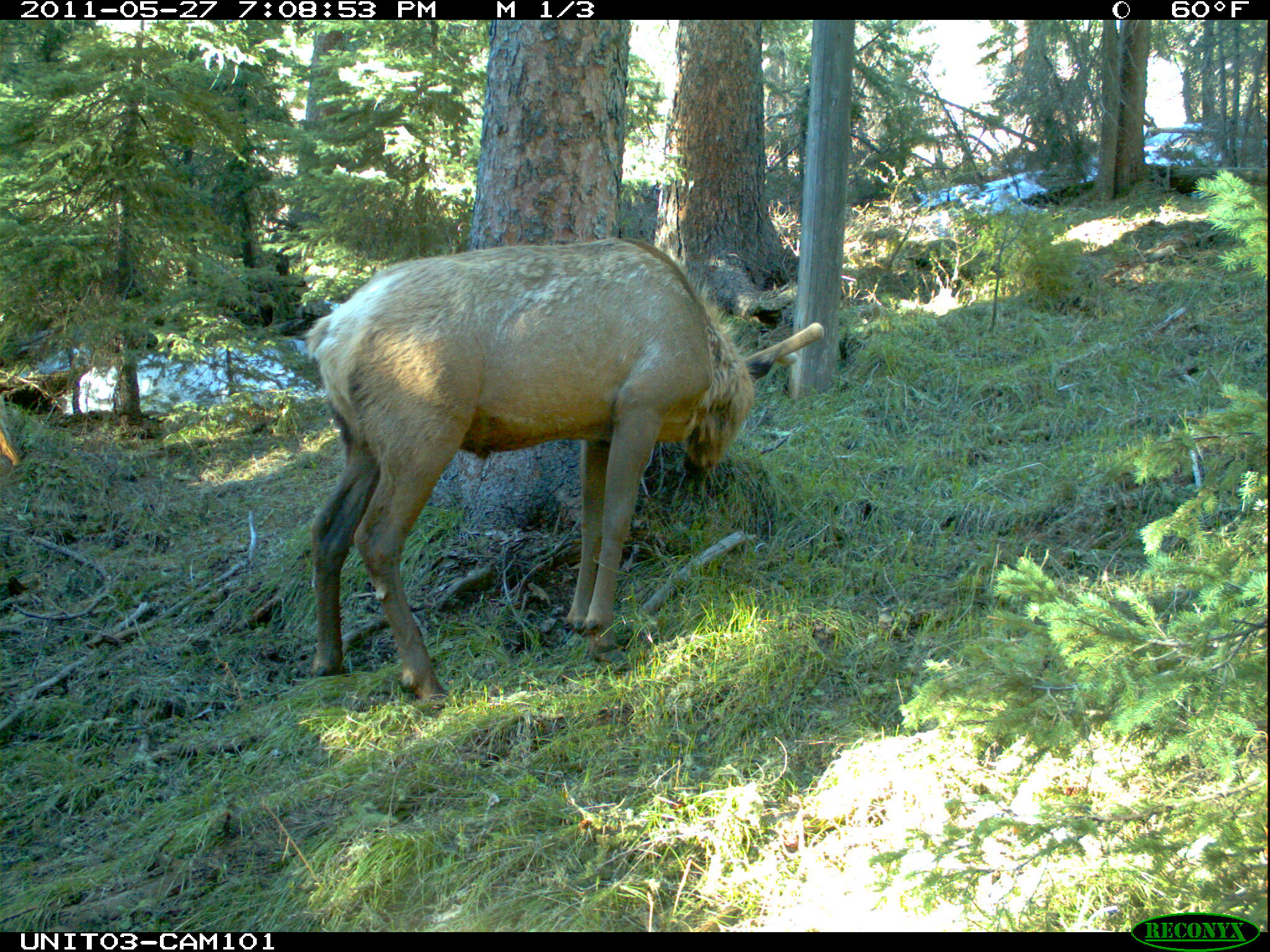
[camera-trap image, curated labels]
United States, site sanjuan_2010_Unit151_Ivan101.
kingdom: Animalia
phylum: Chordata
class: Mammalia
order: Artiodactyla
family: Cervidae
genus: Cervus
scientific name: Cervus elaphus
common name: red deer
Cervus elaphus (red deer).